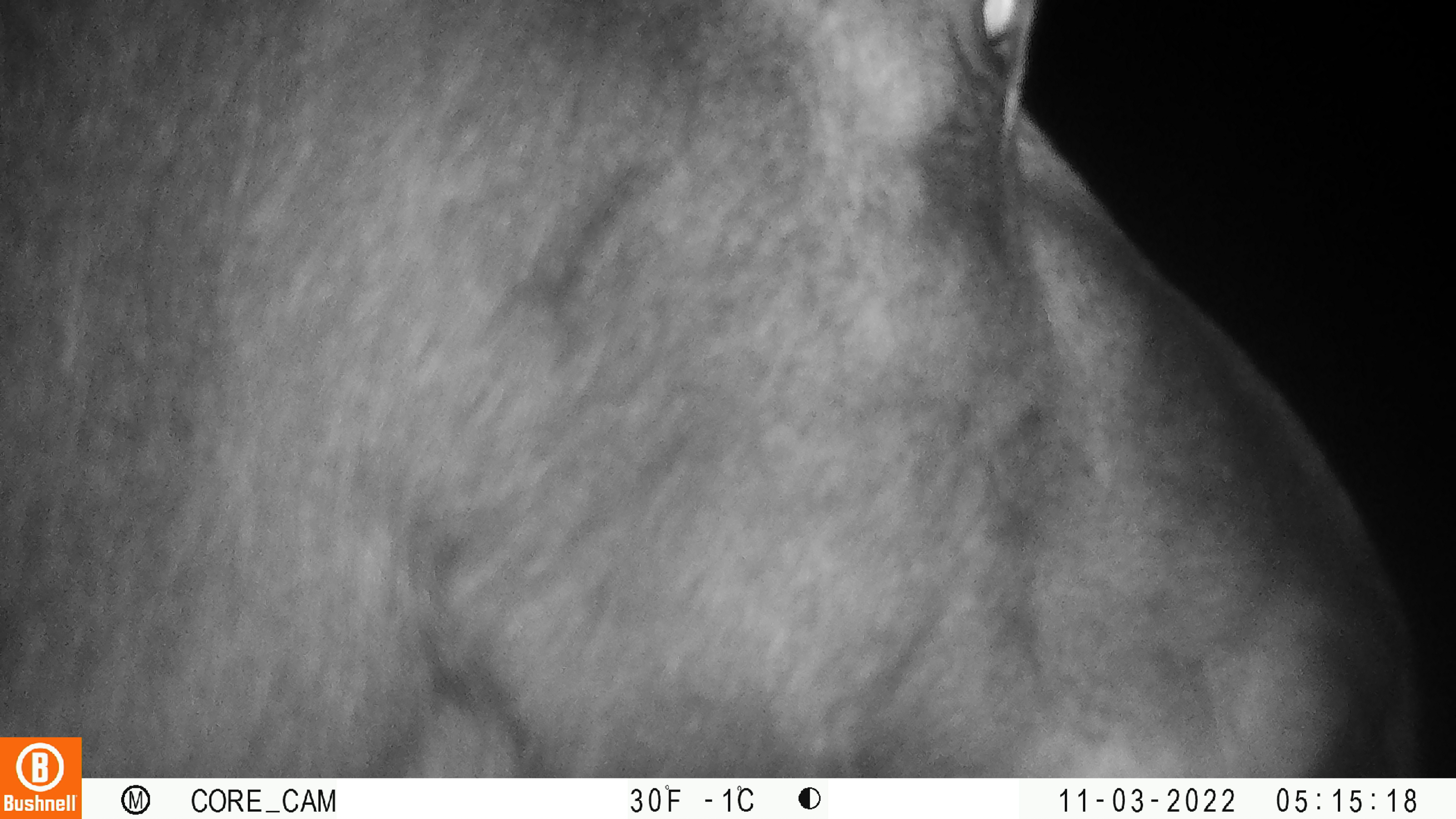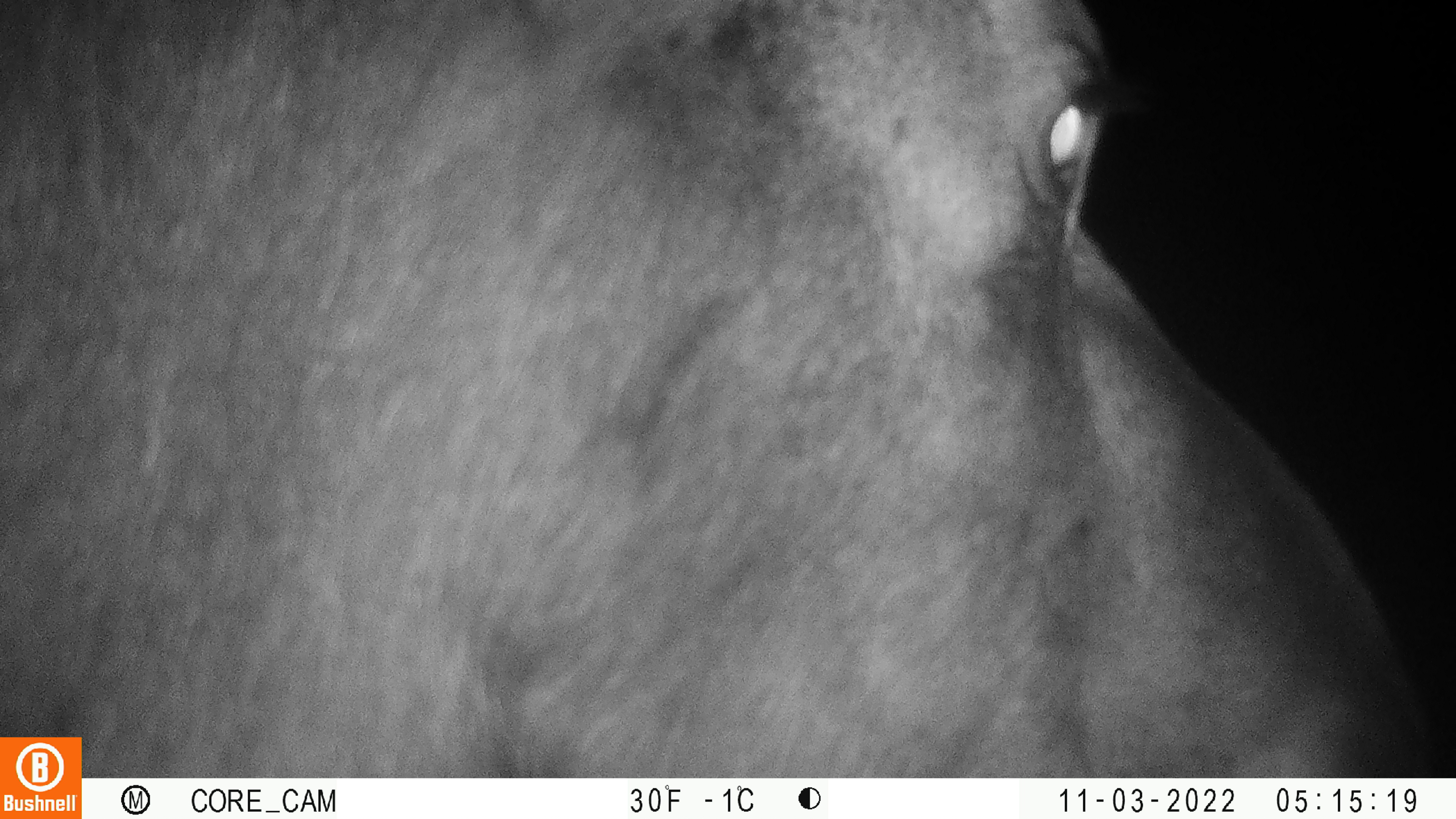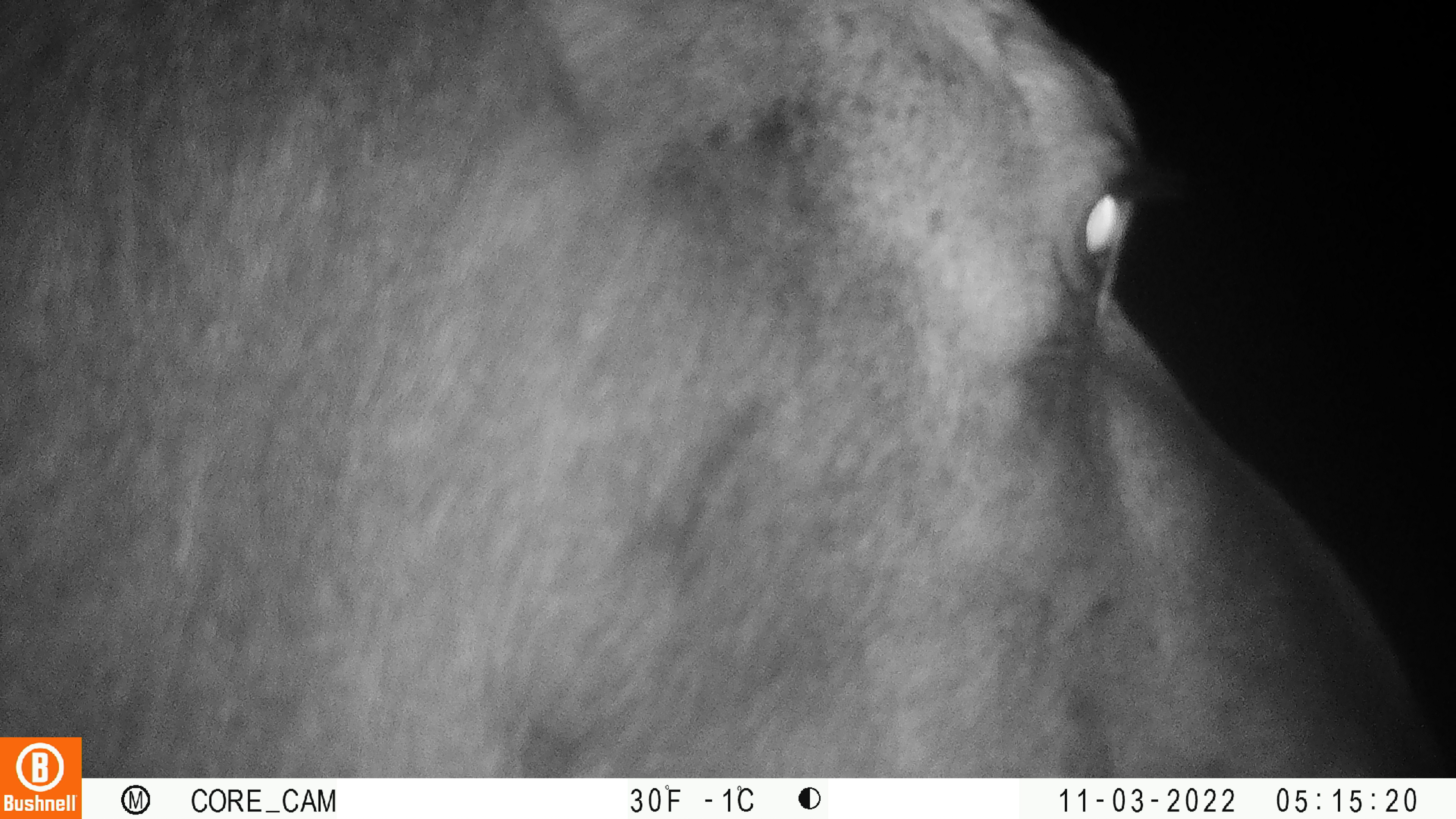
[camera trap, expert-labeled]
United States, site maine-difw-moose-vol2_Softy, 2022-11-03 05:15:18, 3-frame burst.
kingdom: Animalia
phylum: Chordata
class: Mammalia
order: Artiodactyla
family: Cervidae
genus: Alces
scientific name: Alces alces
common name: moose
Moose (Alces alces).